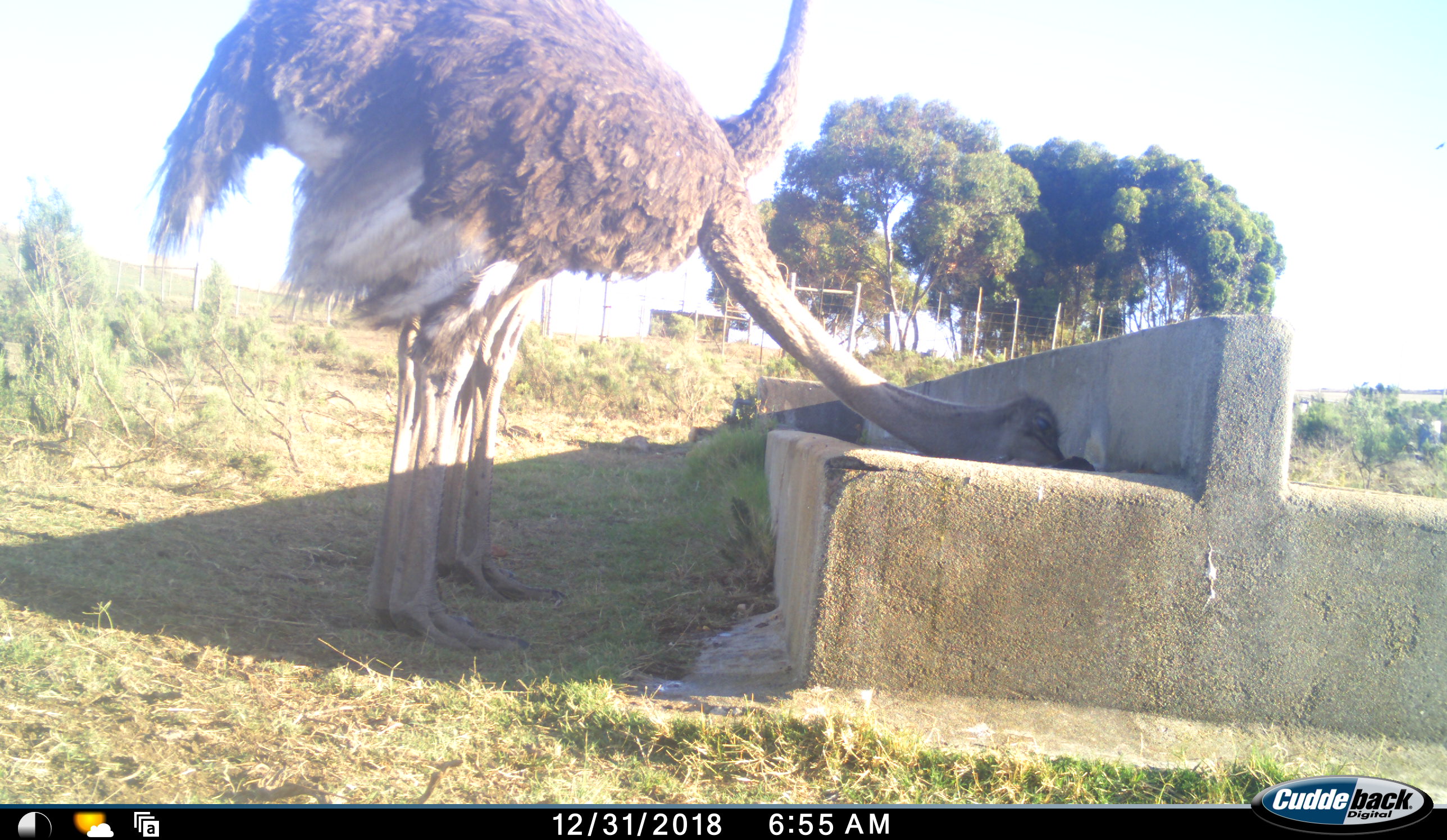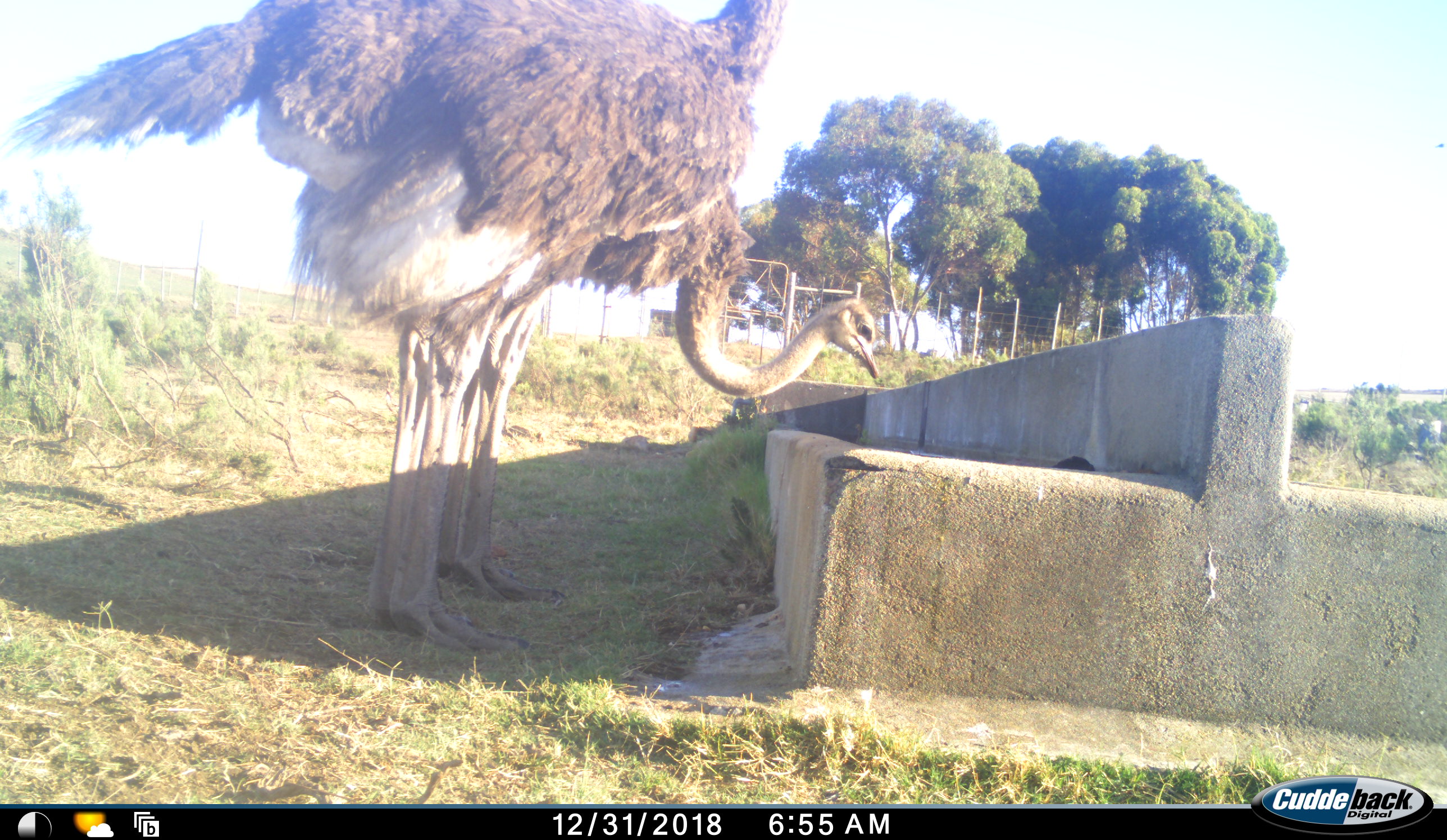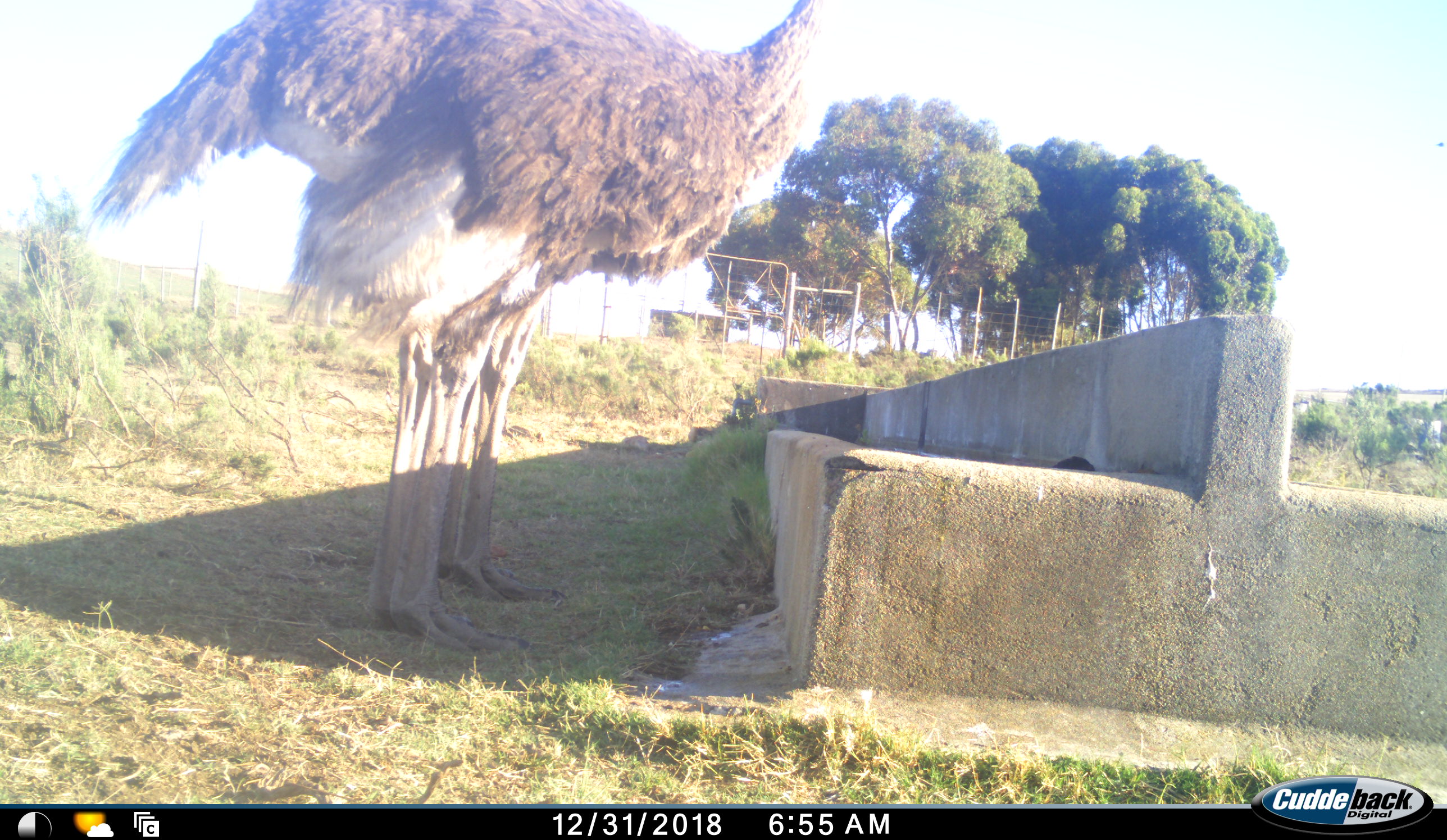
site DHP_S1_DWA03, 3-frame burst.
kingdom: Animalia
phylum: Chordata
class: Aves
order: Struthioniformes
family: Struthionidae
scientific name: Struthionidae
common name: ostrich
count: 2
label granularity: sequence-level